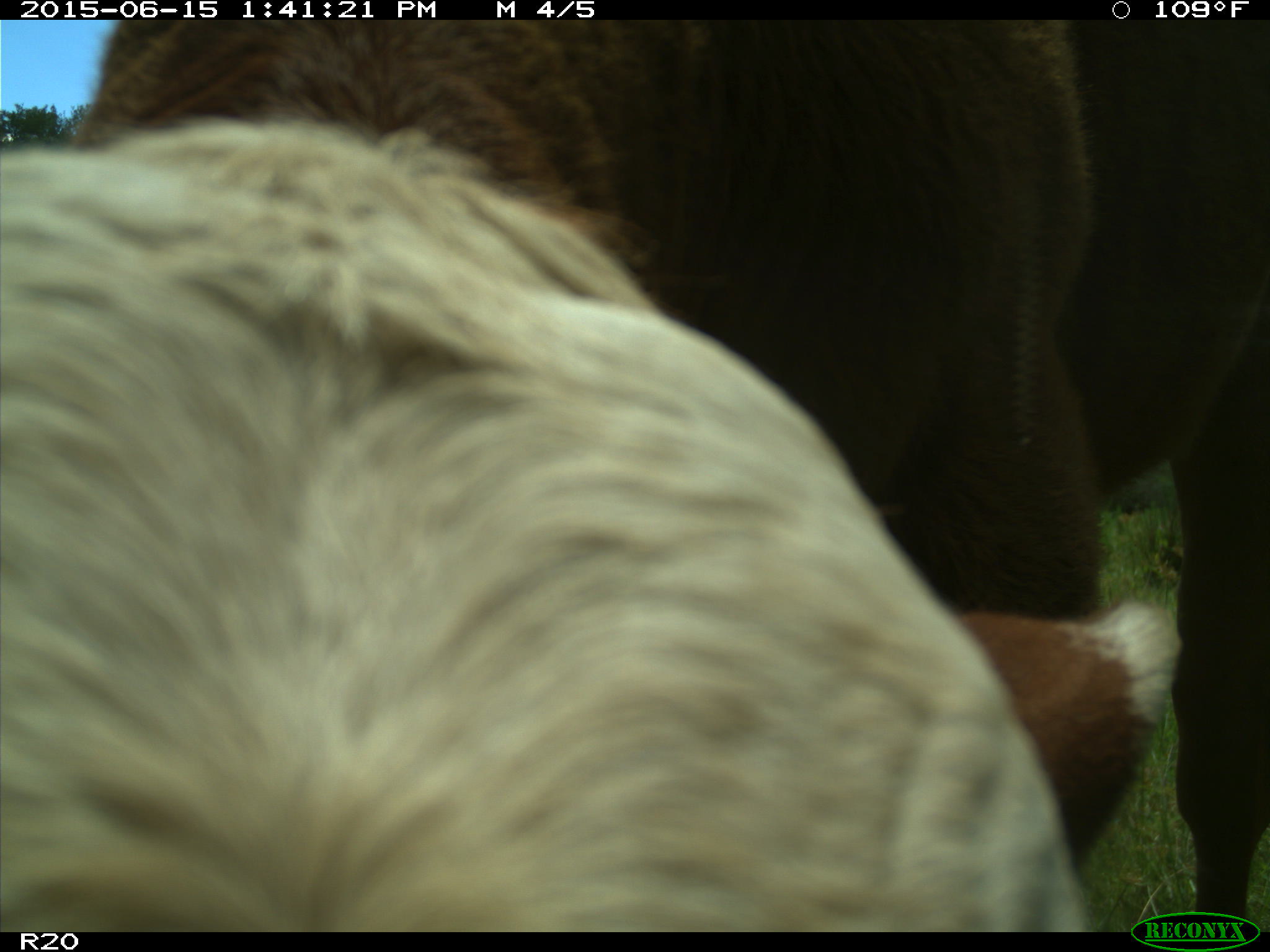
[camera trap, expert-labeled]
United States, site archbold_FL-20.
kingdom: Animalia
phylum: Chordata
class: Mammalia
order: Artiodactyla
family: Bovidae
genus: Bos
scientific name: Bos taurus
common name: domestic cow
Bos taurus (domestic cow).